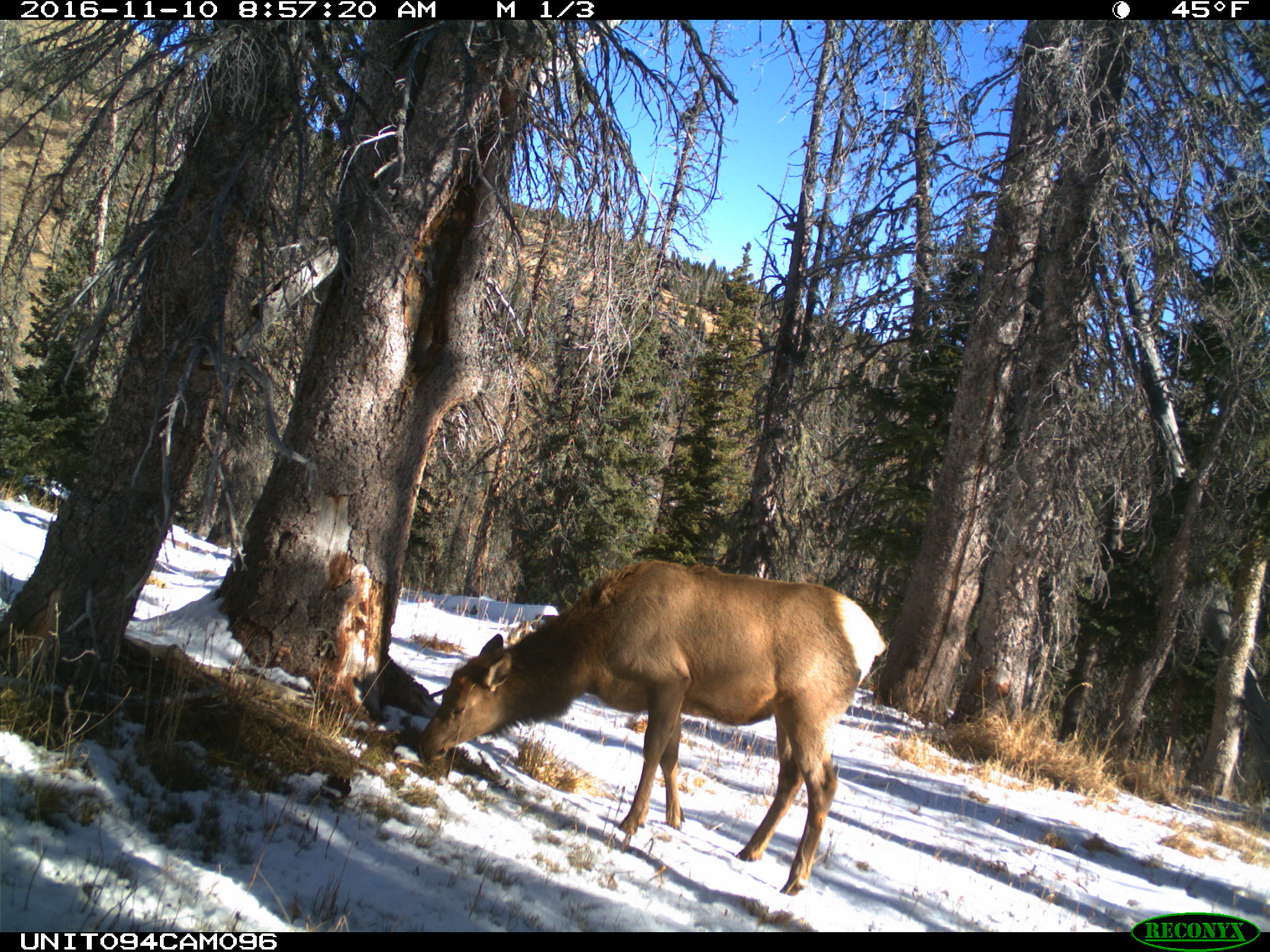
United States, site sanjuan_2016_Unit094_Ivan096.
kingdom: Animalia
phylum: Chordata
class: Mammalia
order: Artiodactyla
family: Cervidae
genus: Cervus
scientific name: Cervus elaphus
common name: red deer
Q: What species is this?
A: Cervus elaphus (red deer).